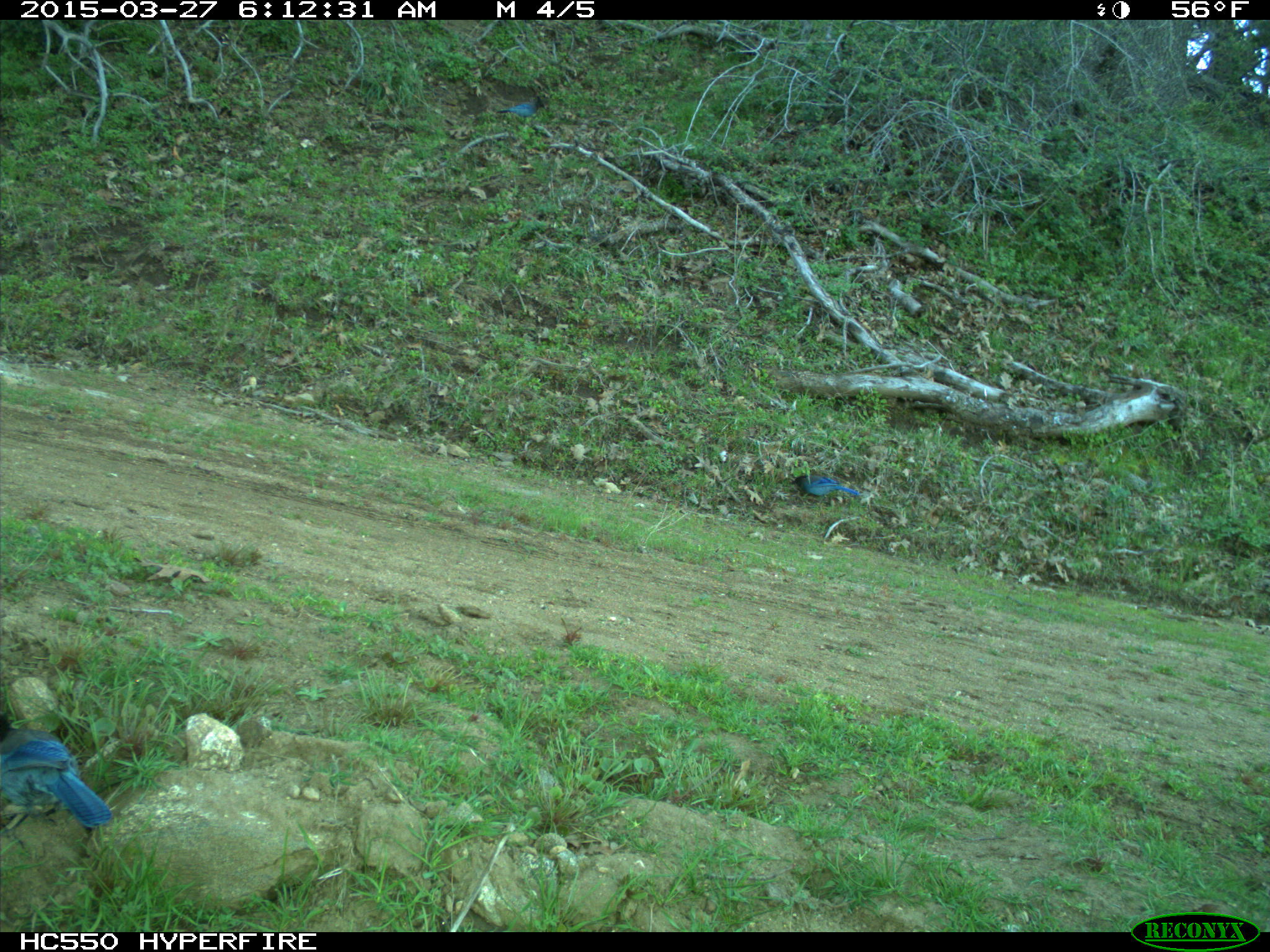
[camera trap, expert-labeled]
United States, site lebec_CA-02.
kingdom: Animalia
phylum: Chordata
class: Aves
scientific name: Aves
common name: birds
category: unidentified bird